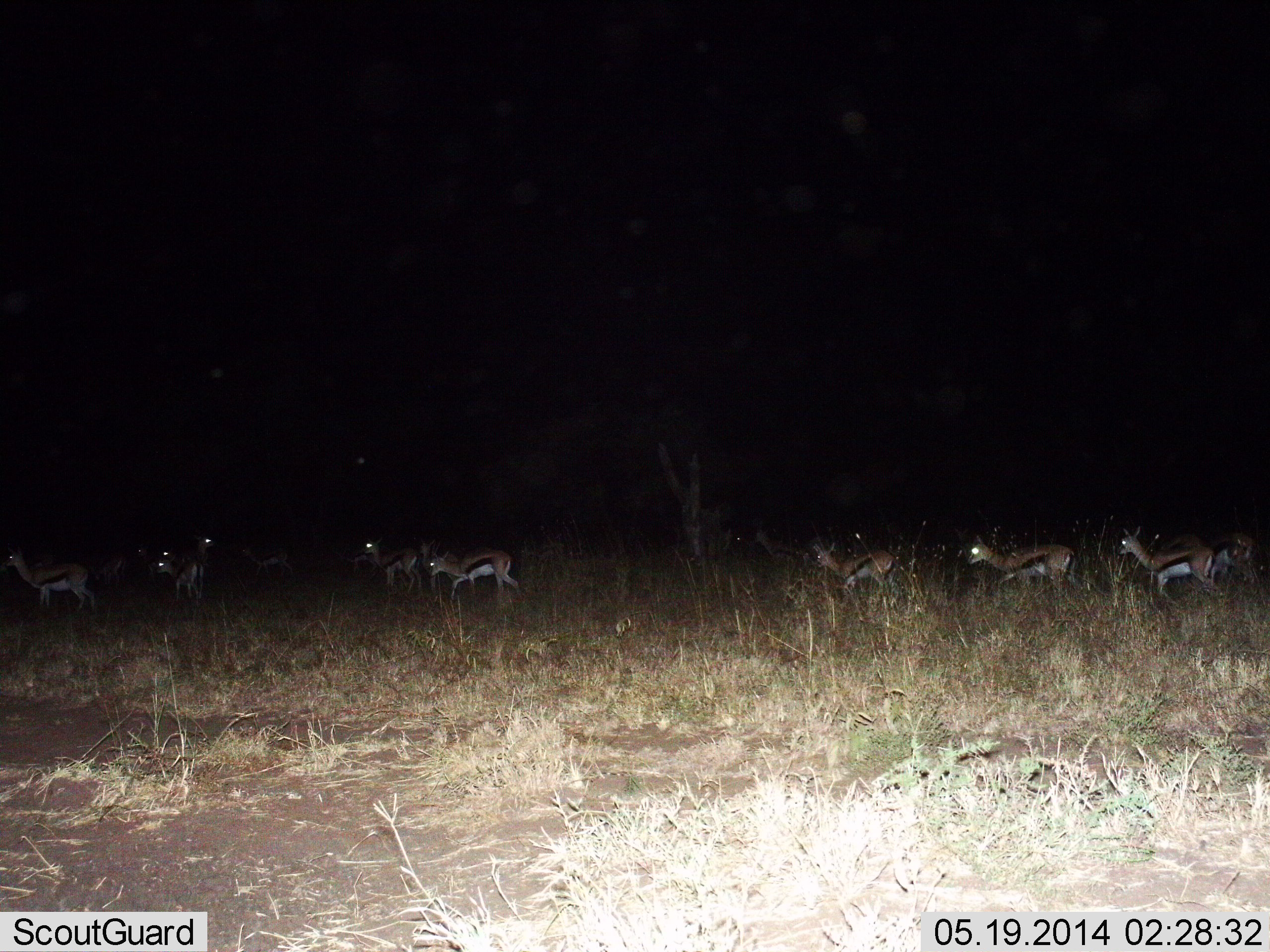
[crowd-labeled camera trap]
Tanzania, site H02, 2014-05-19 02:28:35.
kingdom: Animalia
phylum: Chordata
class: Mammalia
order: Artiodactyla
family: Bovidae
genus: Eudorcas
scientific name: Eudorcas thomsonii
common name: thomson's gazelle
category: gazellethomsons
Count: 11-50.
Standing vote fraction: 40%.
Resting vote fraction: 0%.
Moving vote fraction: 70%.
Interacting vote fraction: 0%.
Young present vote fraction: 0%.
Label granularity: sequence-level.